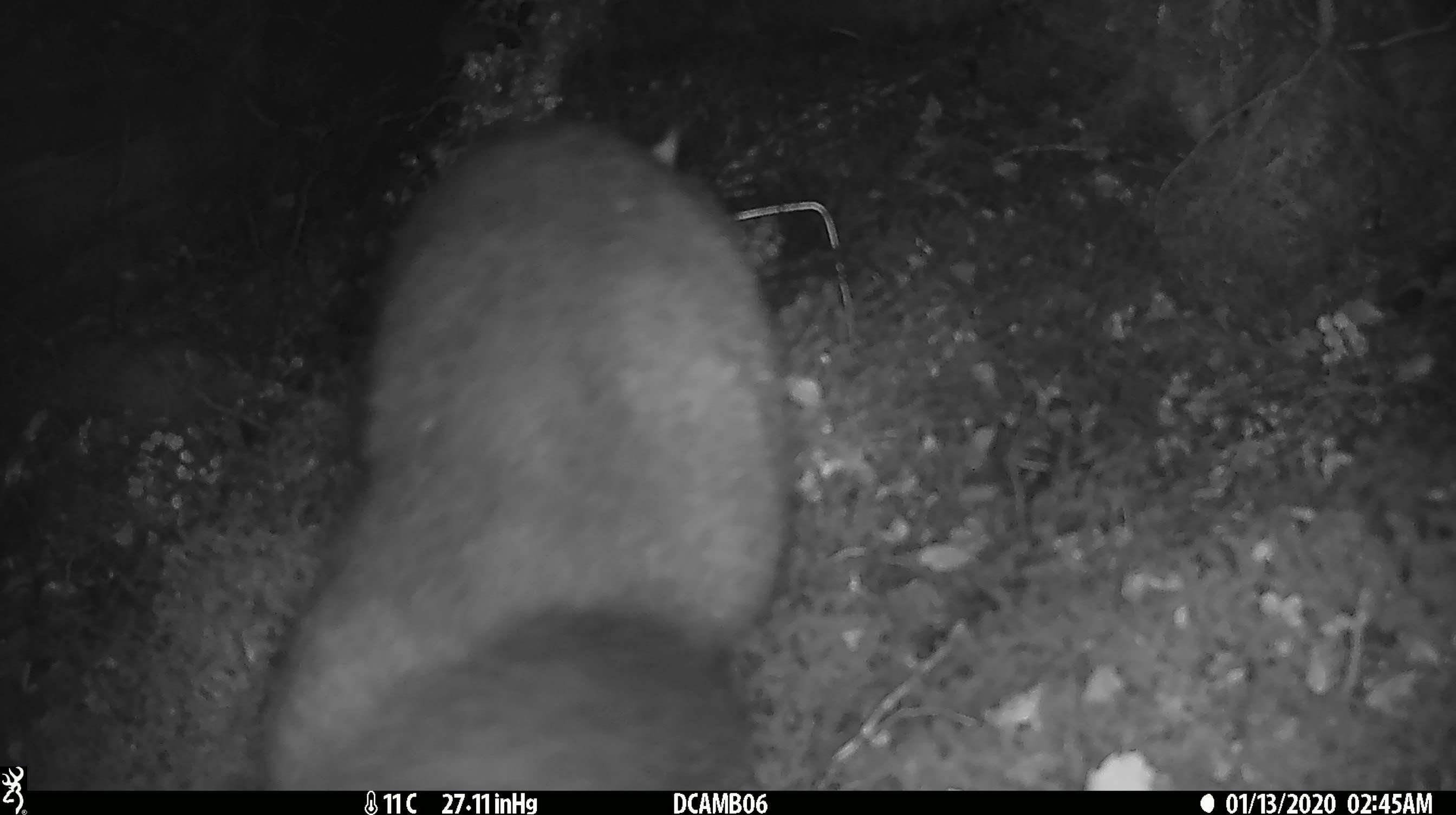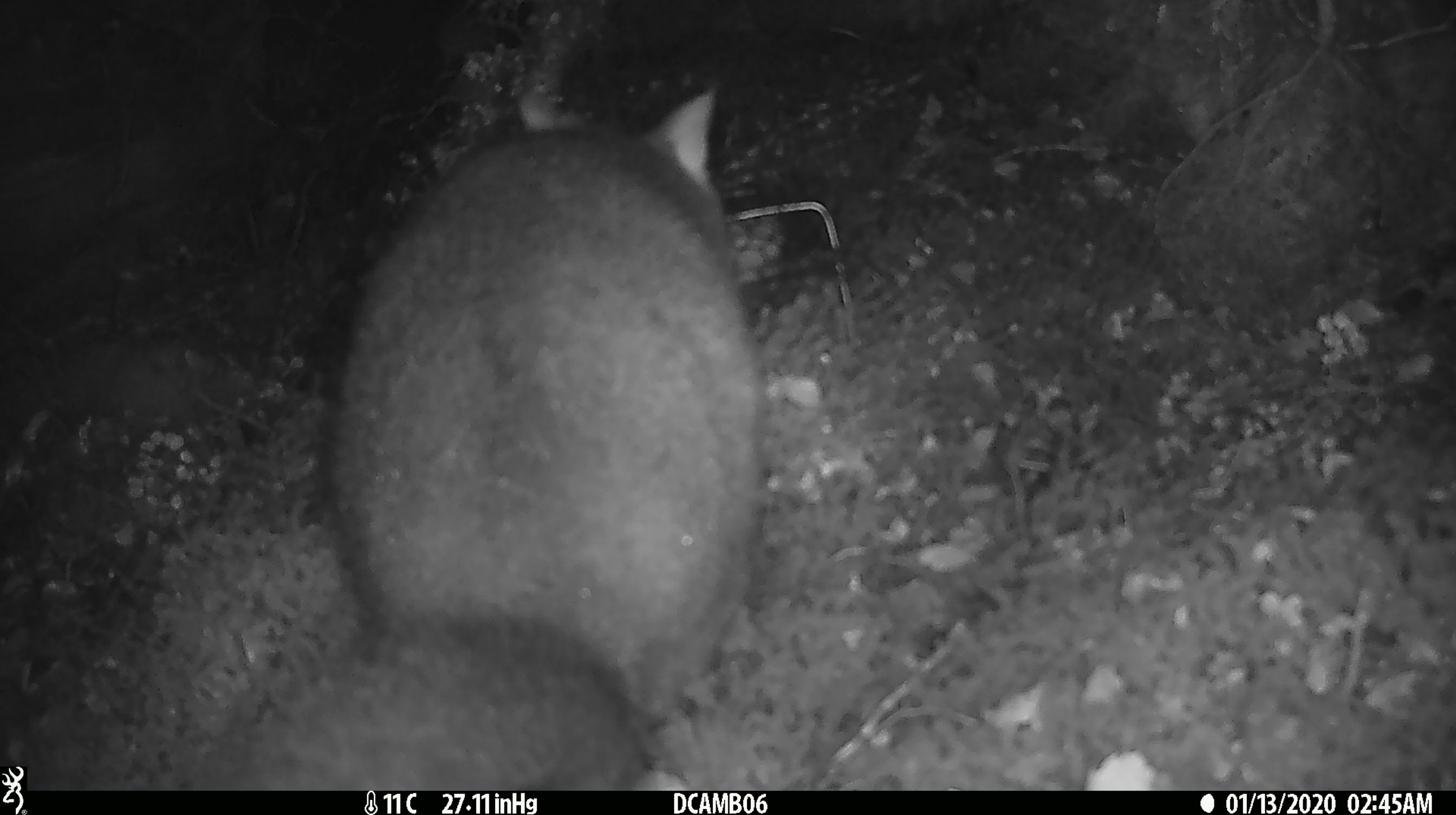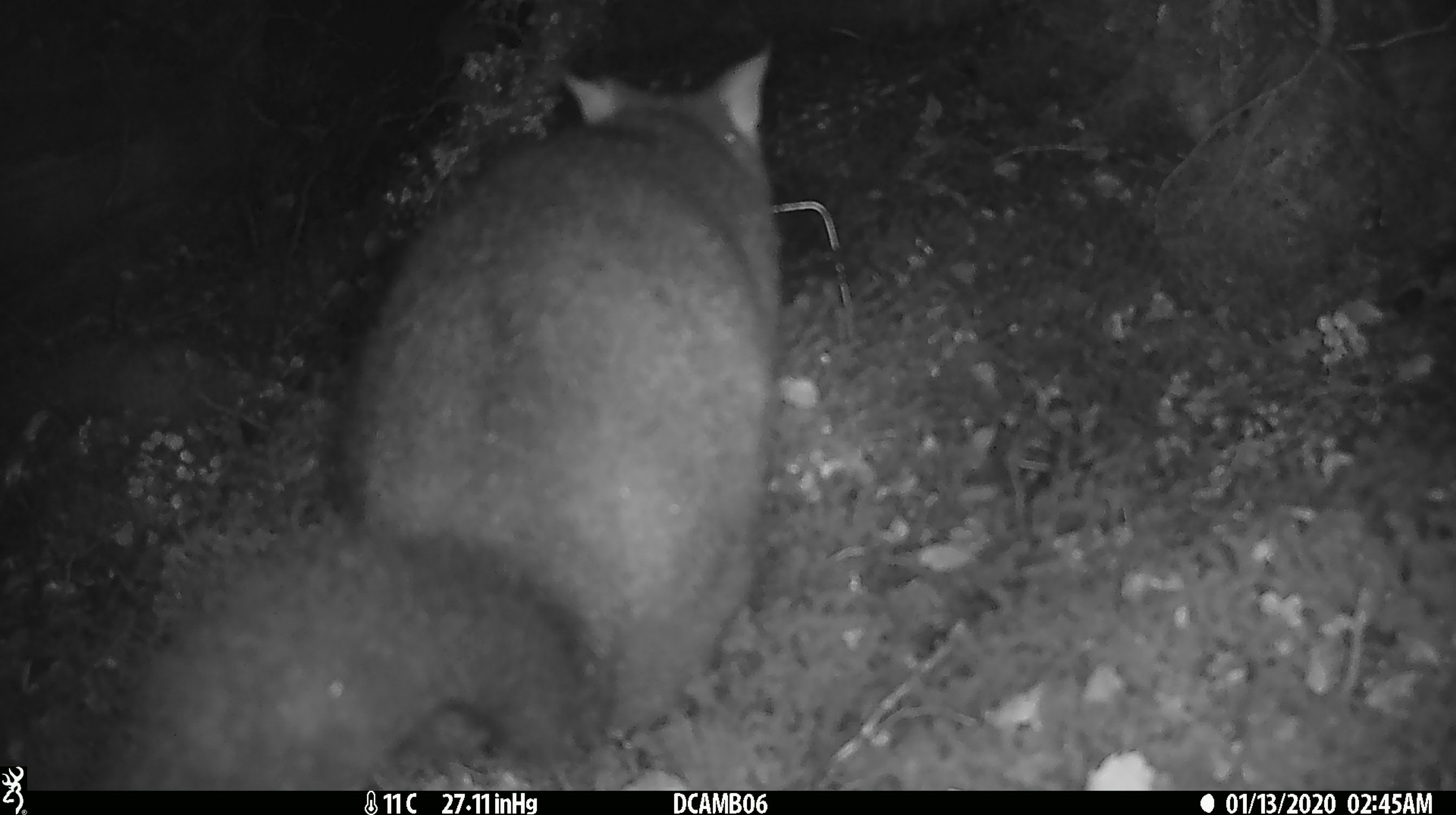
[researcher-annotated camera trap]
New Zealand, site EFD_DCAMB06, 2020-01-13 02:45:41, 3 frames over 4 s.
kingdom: Animalia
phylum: Chordata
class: Mammalia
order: Diprotodontia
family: Phalangeridae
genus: Trichosurus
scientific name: Trichosurus vulpecula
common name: common brushtail possum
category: possum